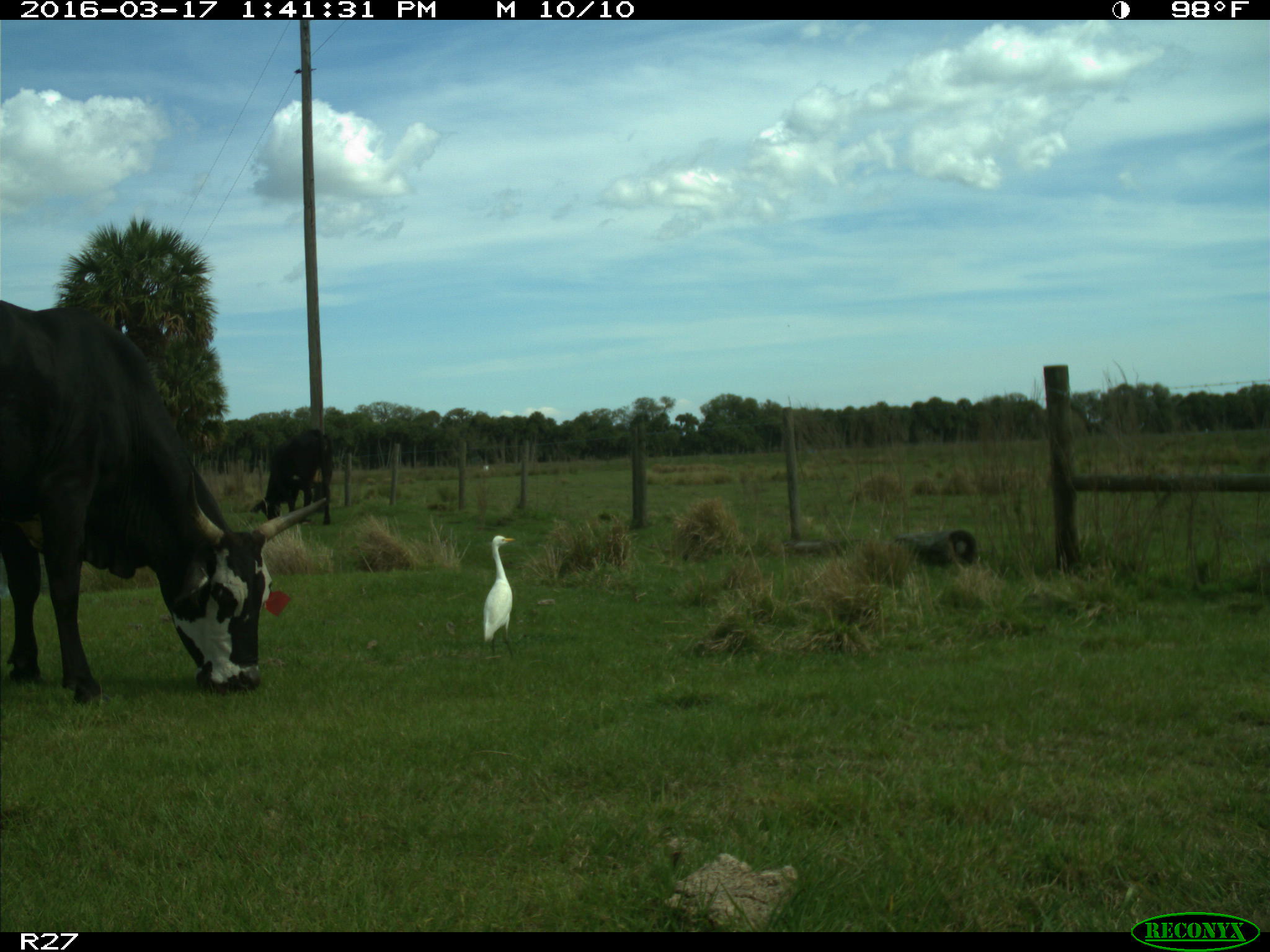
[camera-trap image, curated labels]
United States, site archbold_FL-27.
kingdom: Animalia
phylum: Chordata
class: Mammalia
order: Artiodactyla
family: Bovidae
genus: Bos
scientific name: Bos taurus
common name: domestic cow